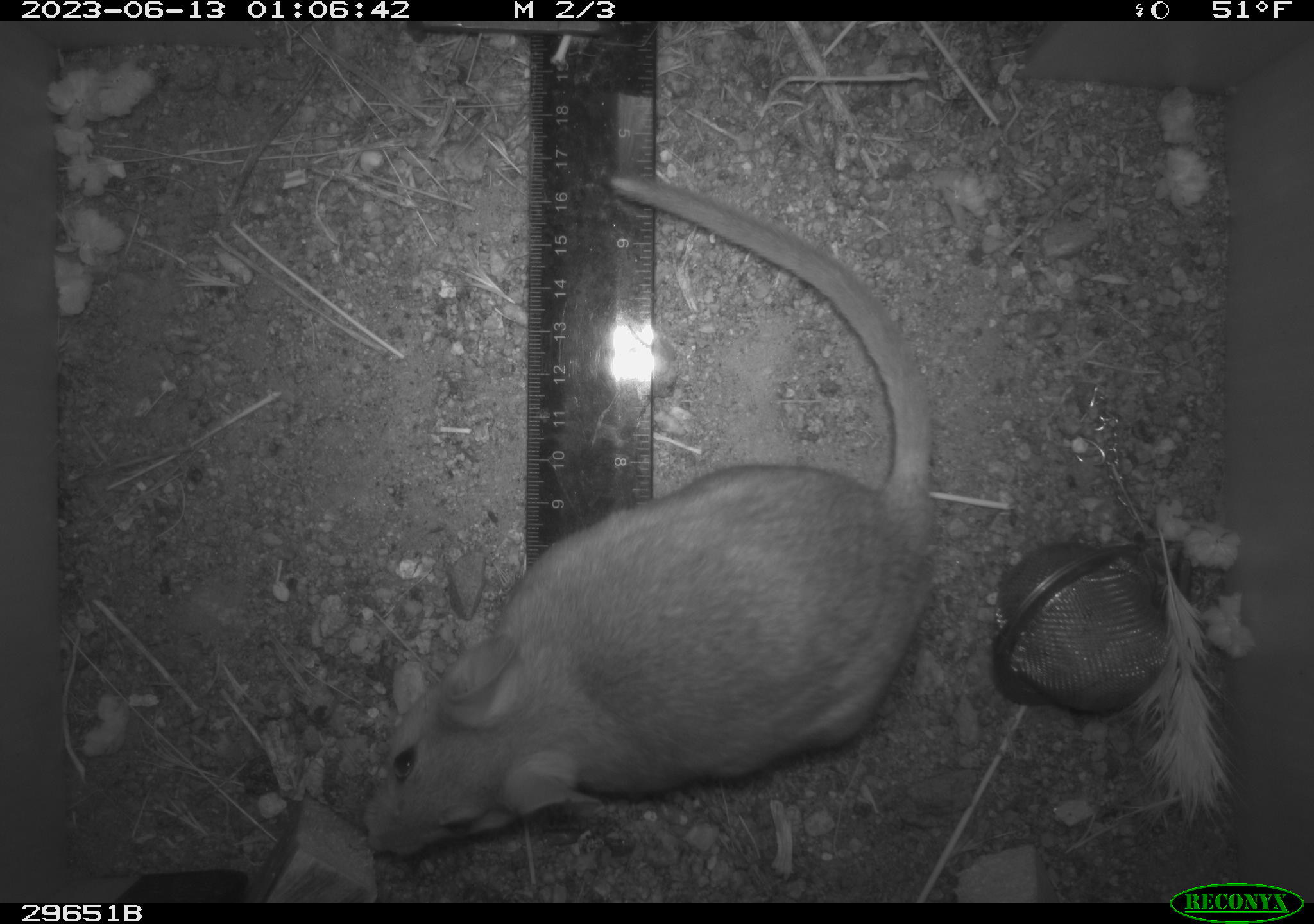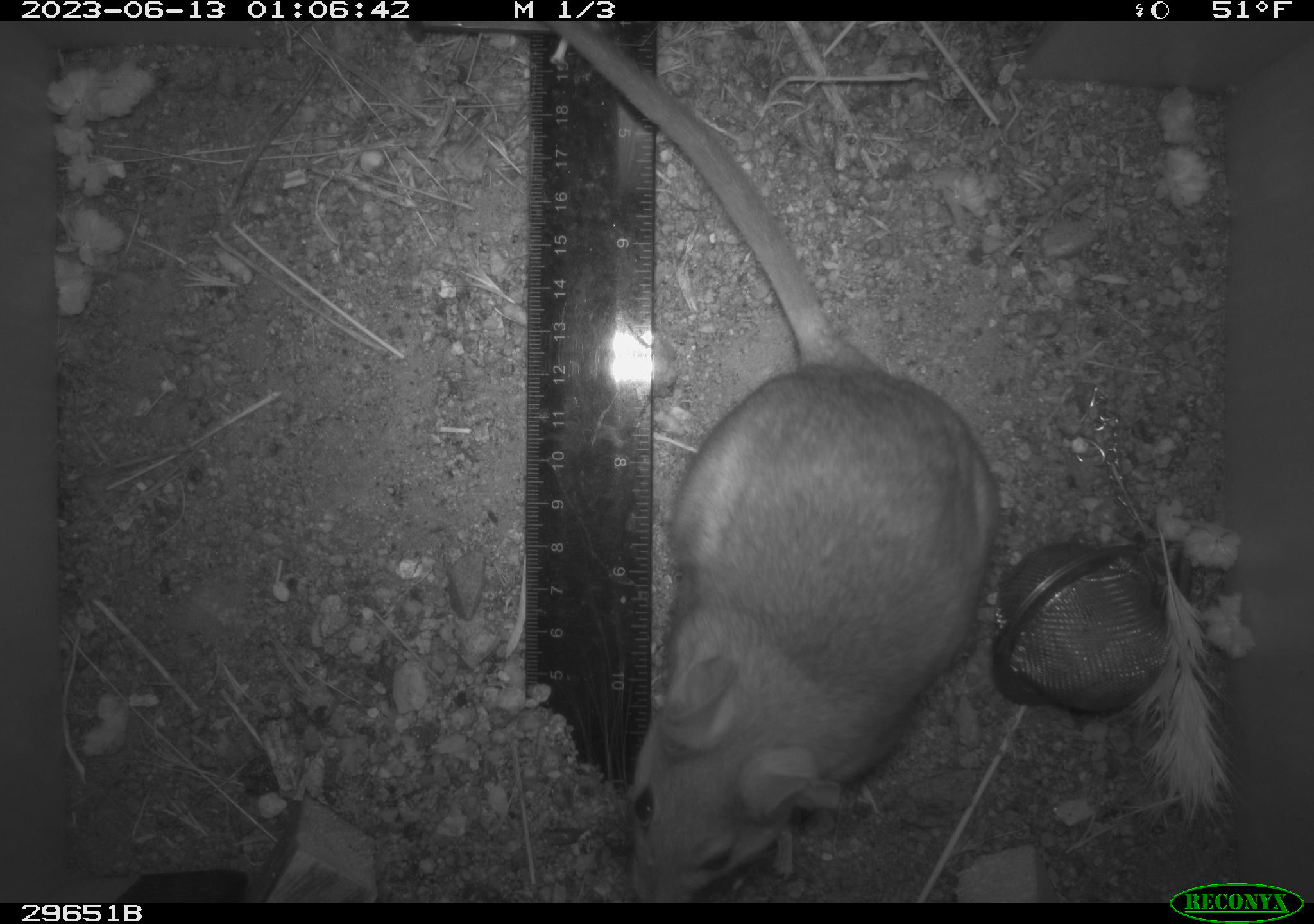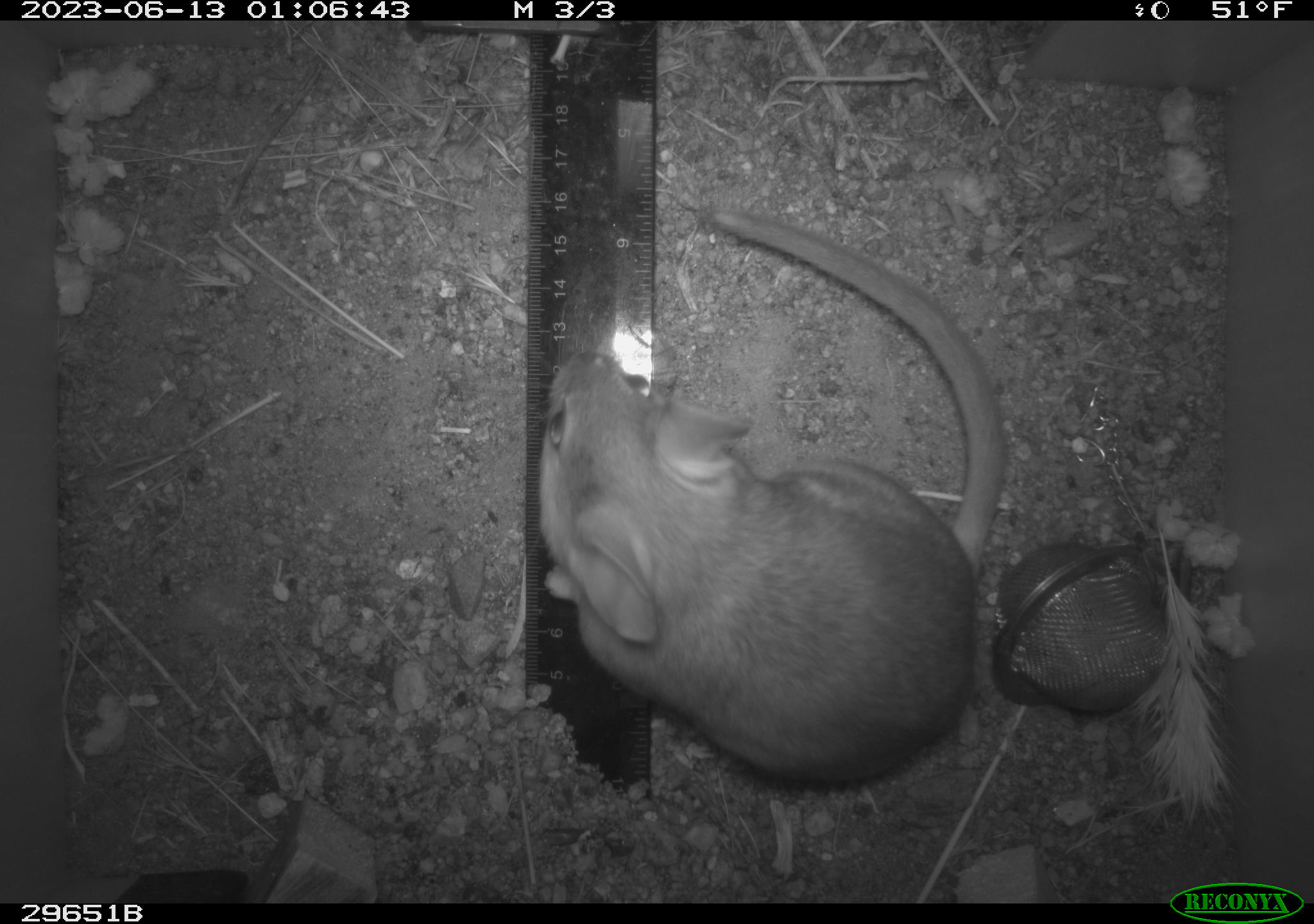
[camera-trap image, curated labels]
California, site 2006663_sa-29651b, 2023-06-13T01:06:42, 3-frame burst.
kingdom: Animalia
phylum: Chordata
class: Mammalia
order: Rodentia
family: Cricetidae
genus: Neotoma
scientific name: Neotoma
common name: pack rat or woodrat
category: neotoma species